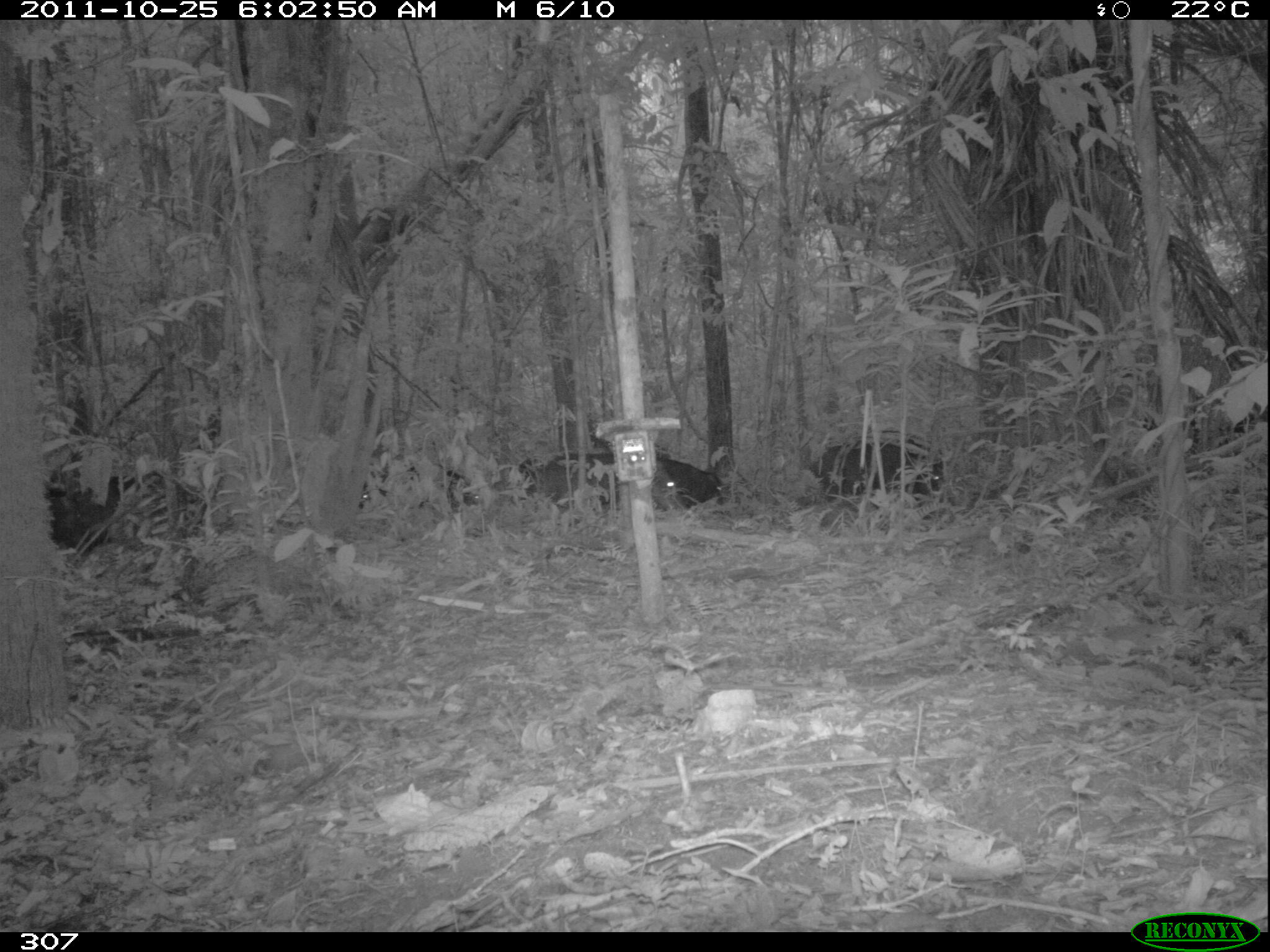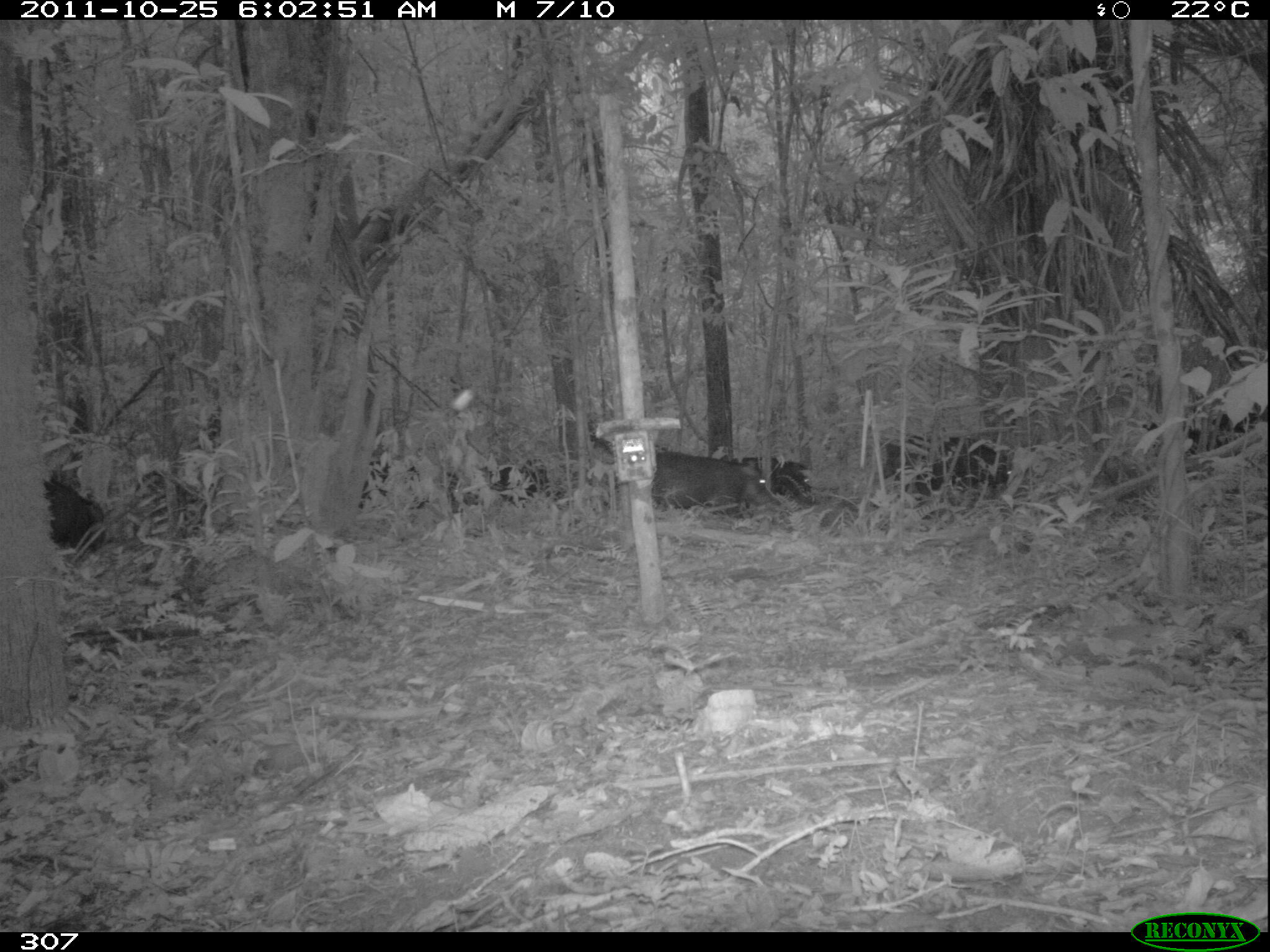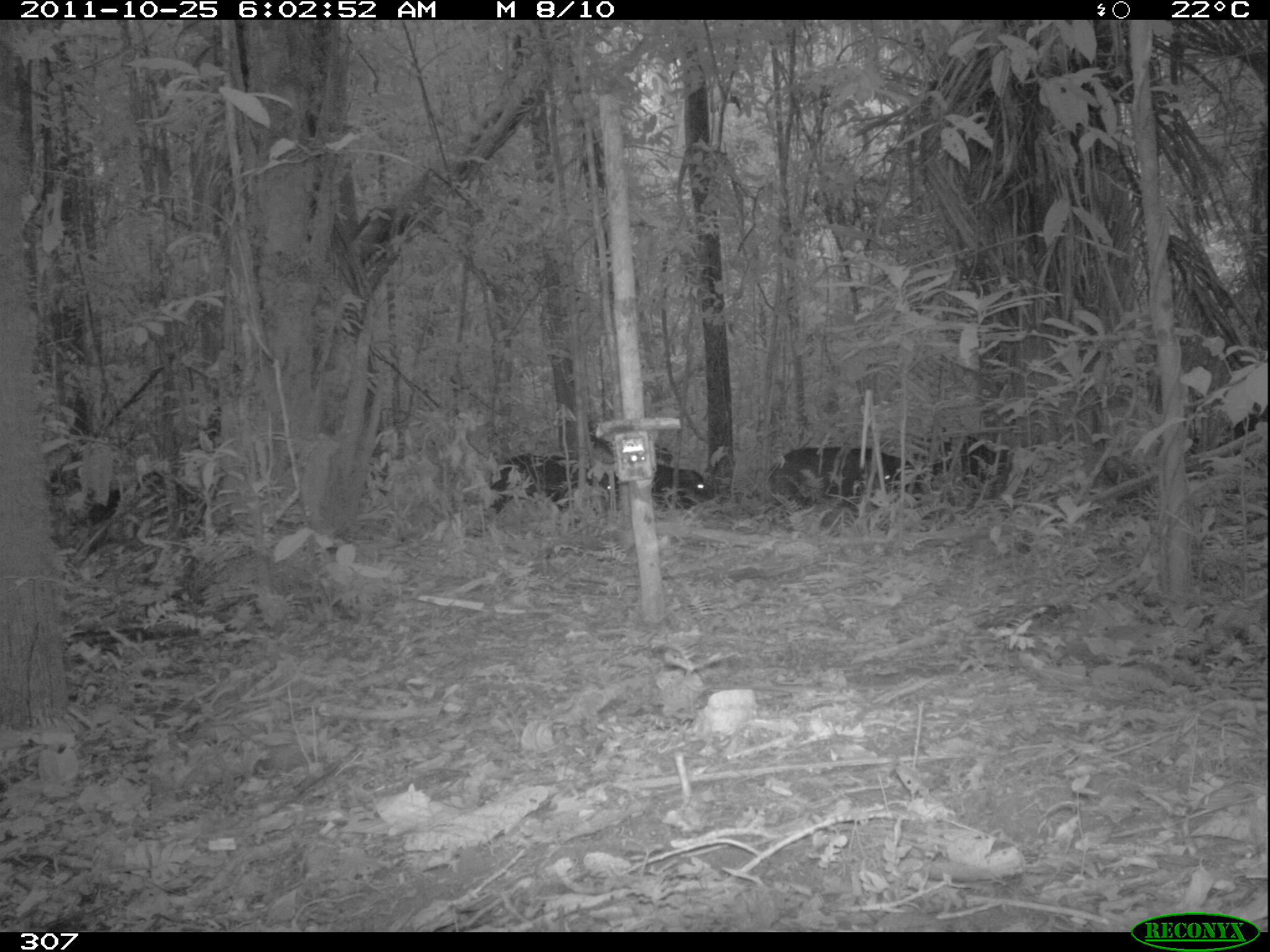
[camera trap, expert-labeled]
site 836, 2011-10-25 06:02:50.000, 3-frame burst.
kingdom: Animalia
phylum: Chordata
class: Mammalia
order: Artiodactyla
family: Tayassuidae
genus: Tayassu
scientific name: Tayassu pecari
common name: white-lipped peccary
Tayassu pecari (white-lipped peccary).